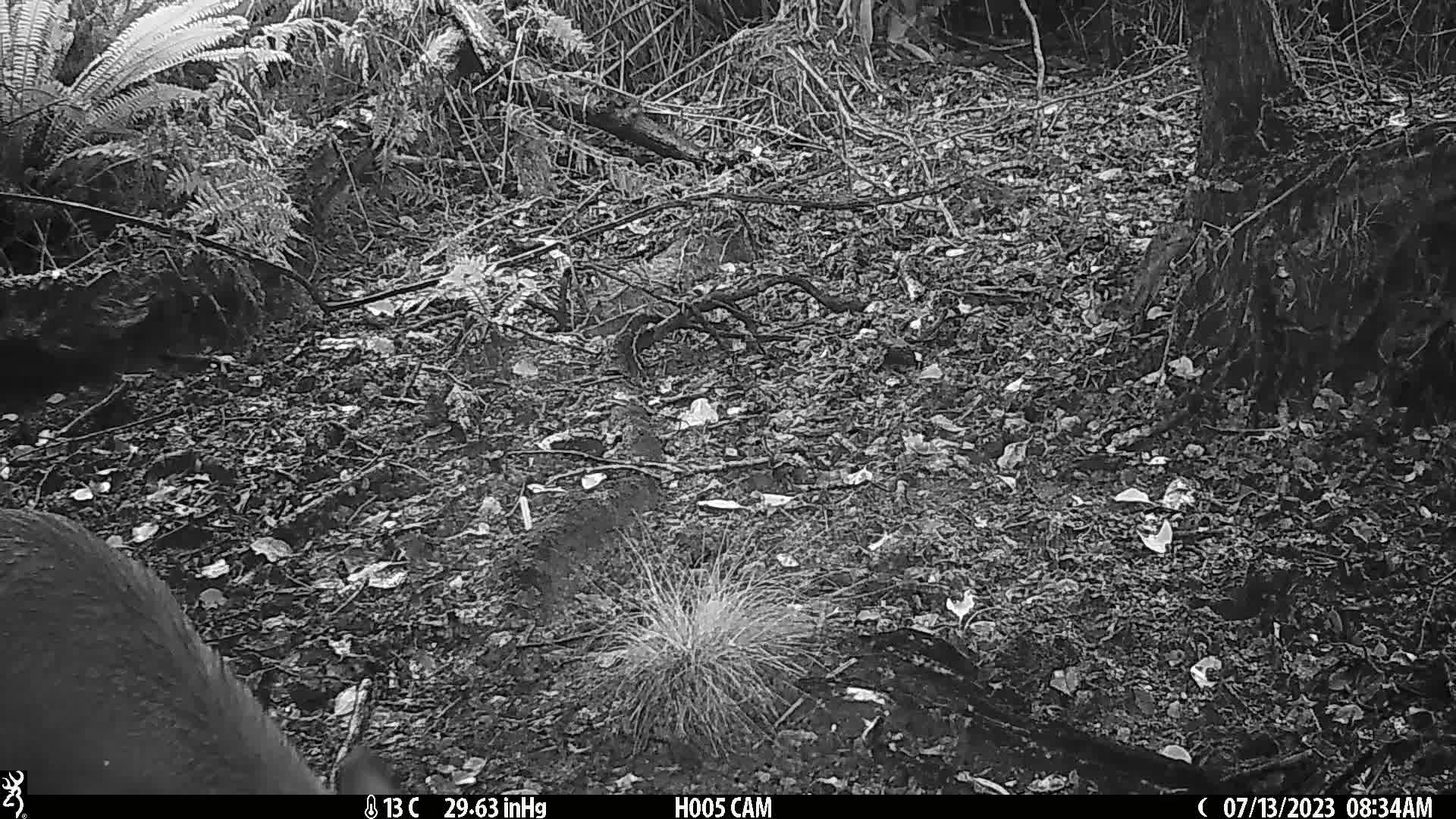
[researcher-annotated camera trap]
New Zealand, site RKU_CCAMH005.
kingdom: Animalia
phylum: Chordata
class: Mammalia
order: Artiodactyla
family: Cervidae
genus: Odocoileus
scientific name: Odocoileus virginianus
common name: white-tailed deer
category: white tailed deer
White tailed deer (white-tailed deer) (Odocoileus virginianus).